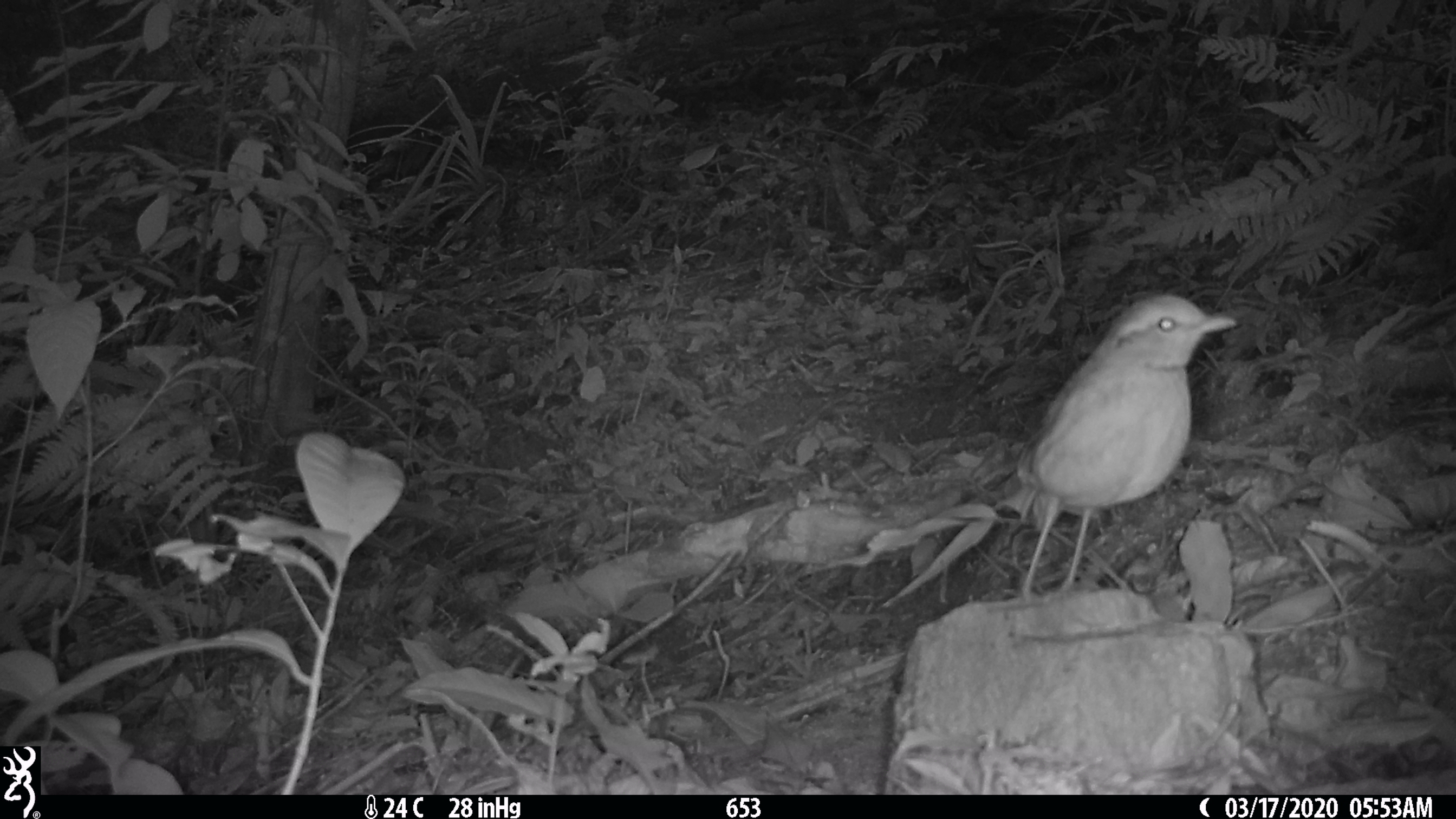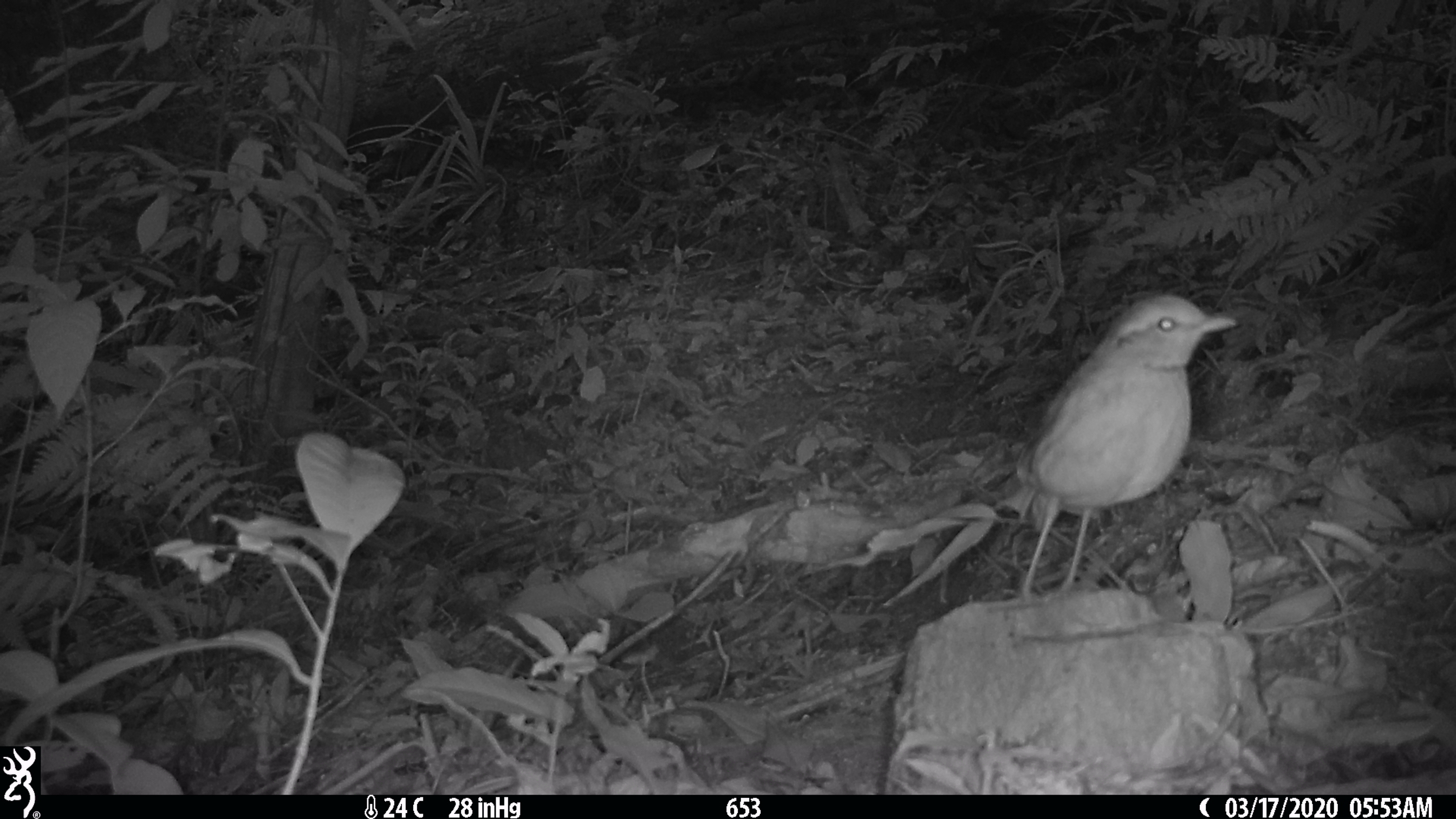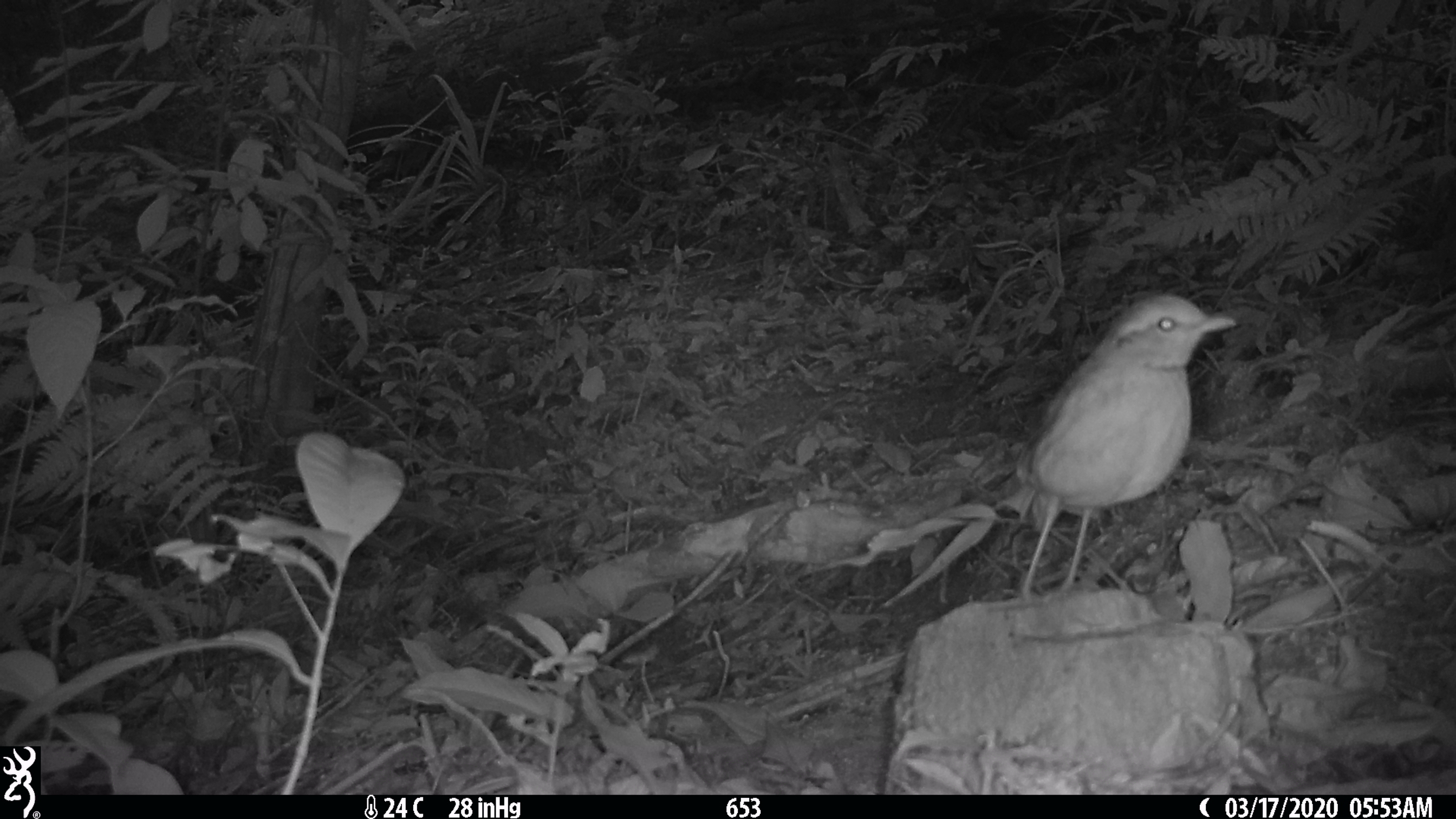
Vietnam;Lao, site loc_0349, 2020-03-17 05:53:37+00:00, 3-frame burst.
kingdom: Animalia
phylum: Chordata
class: Aves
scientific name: Aves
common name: bird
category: unidentified bird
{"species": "unidentified bird (bird) (Aves)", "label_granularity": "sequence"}